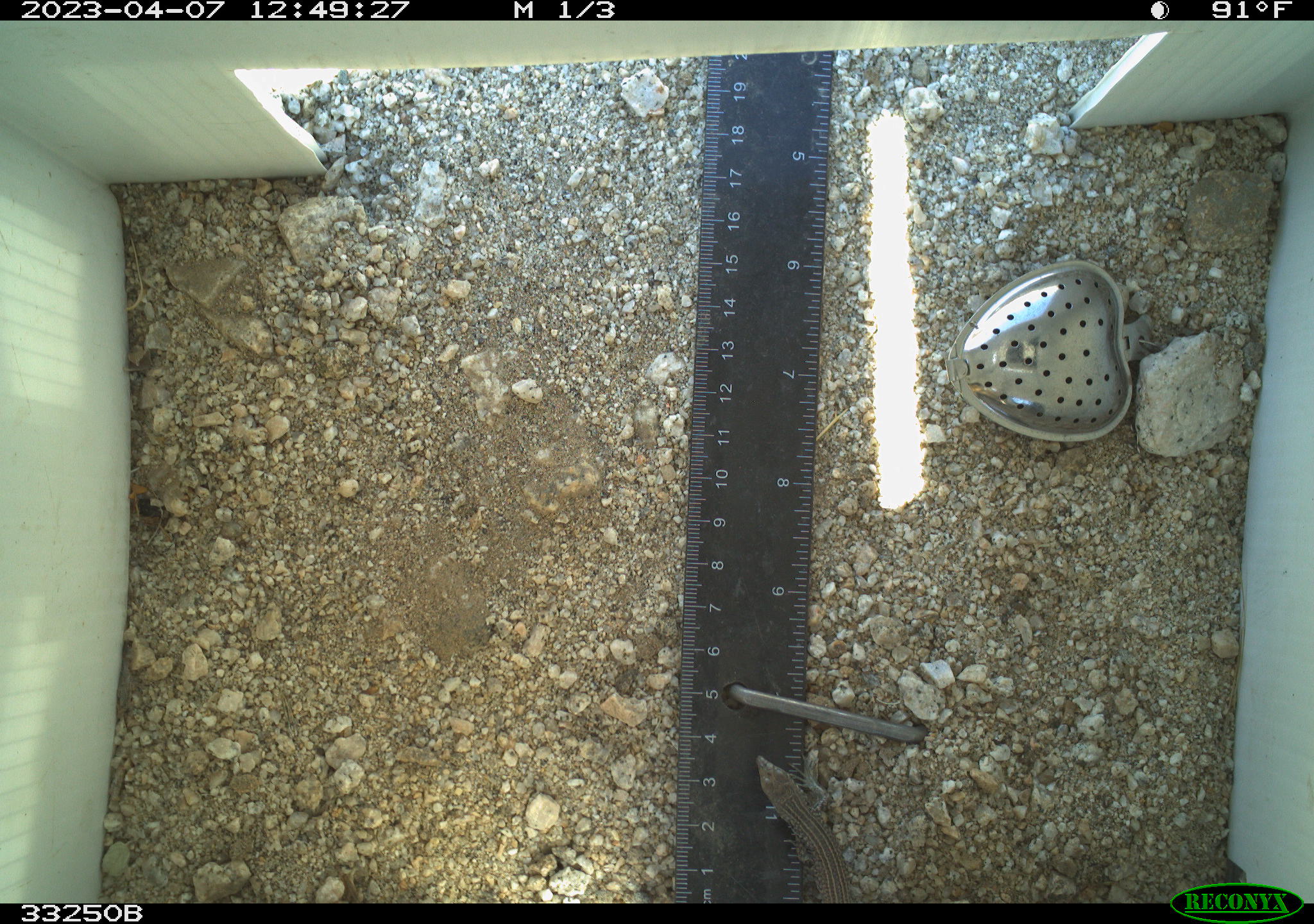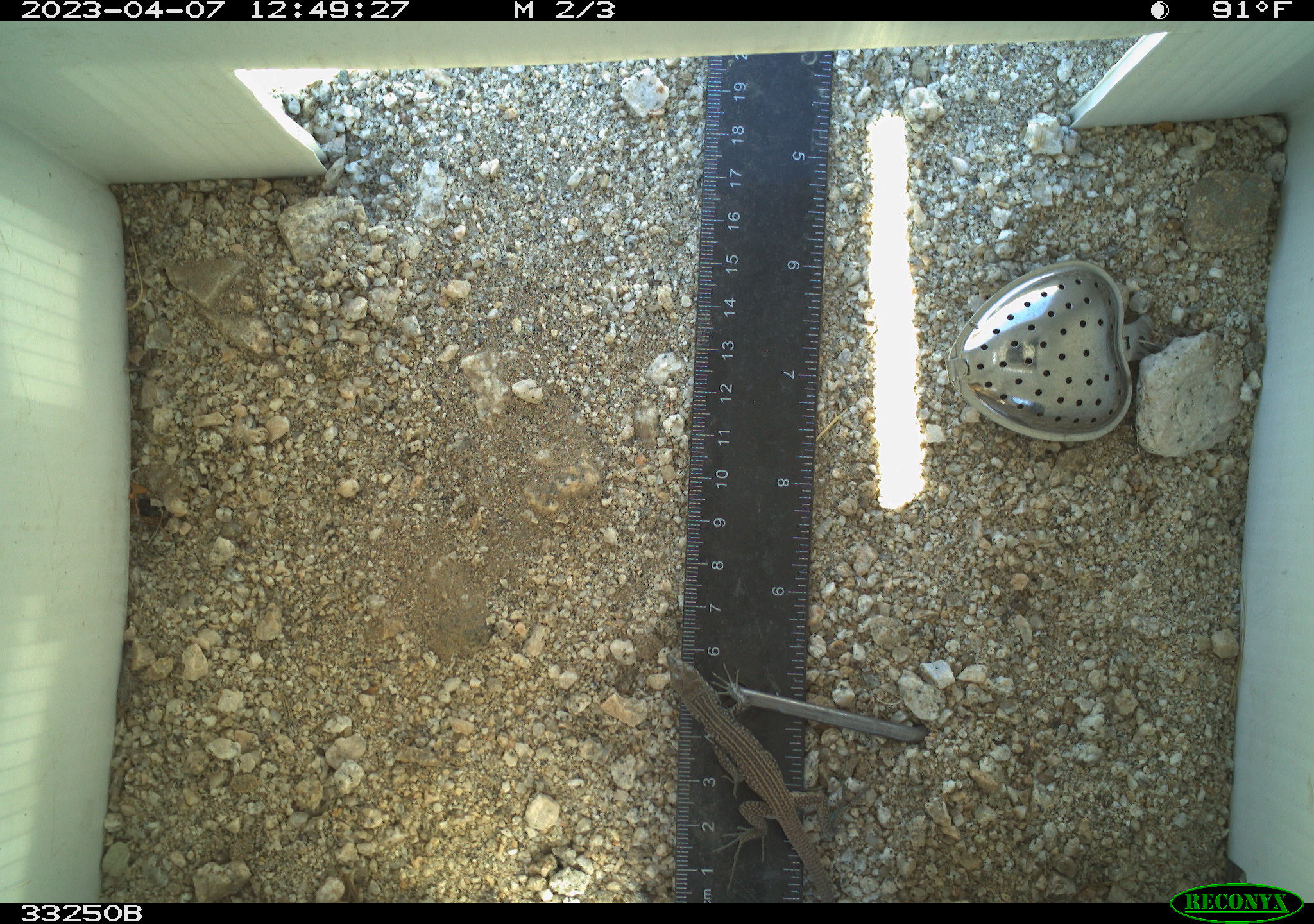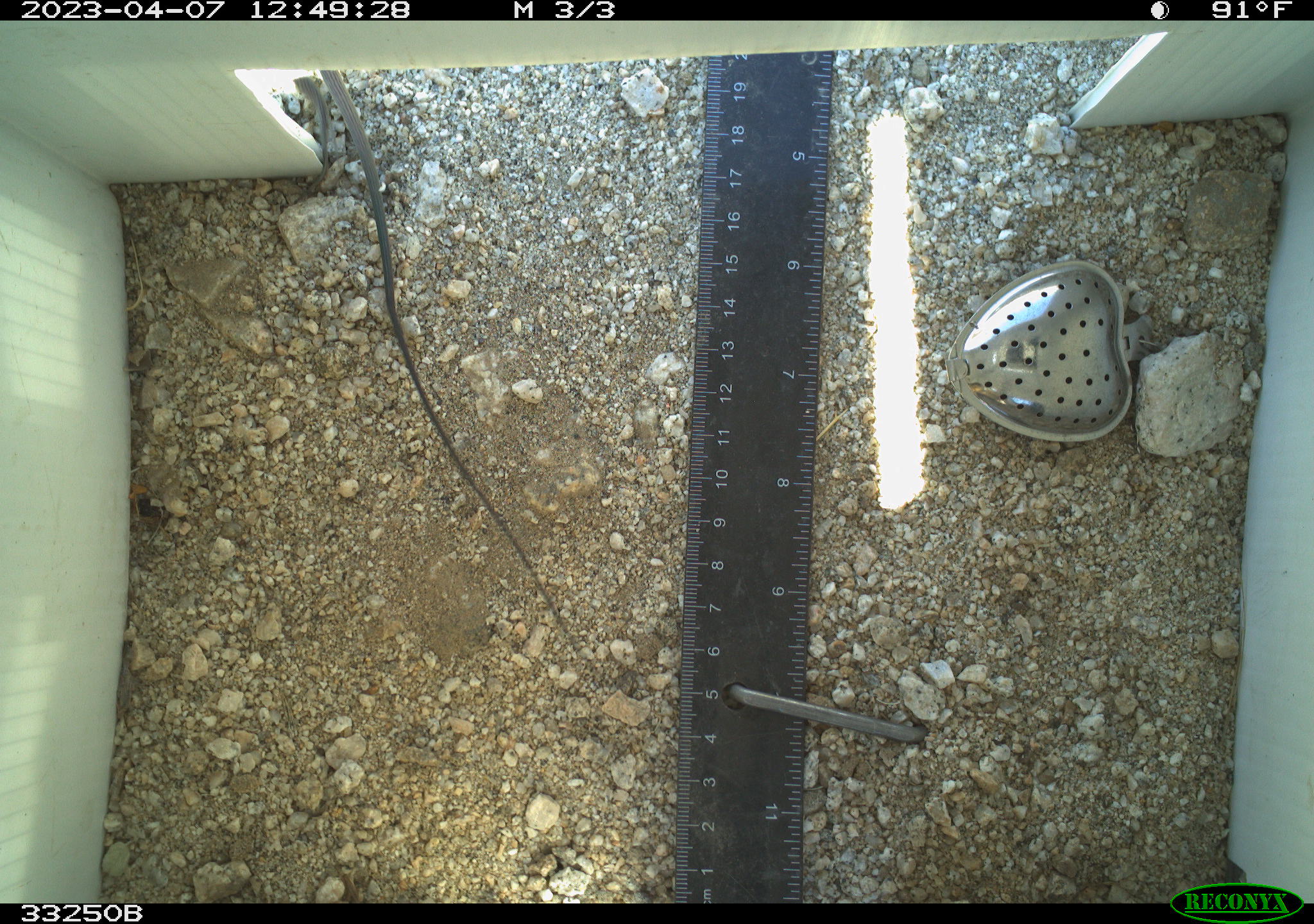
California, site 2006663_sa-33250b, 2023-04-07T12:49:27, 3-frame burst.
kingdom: Animalia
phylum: Chordata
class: Reptilia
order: Squamata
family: Teiidae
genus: Aspidoscelis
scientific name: Aspidoscelis tigris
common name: western whiptail